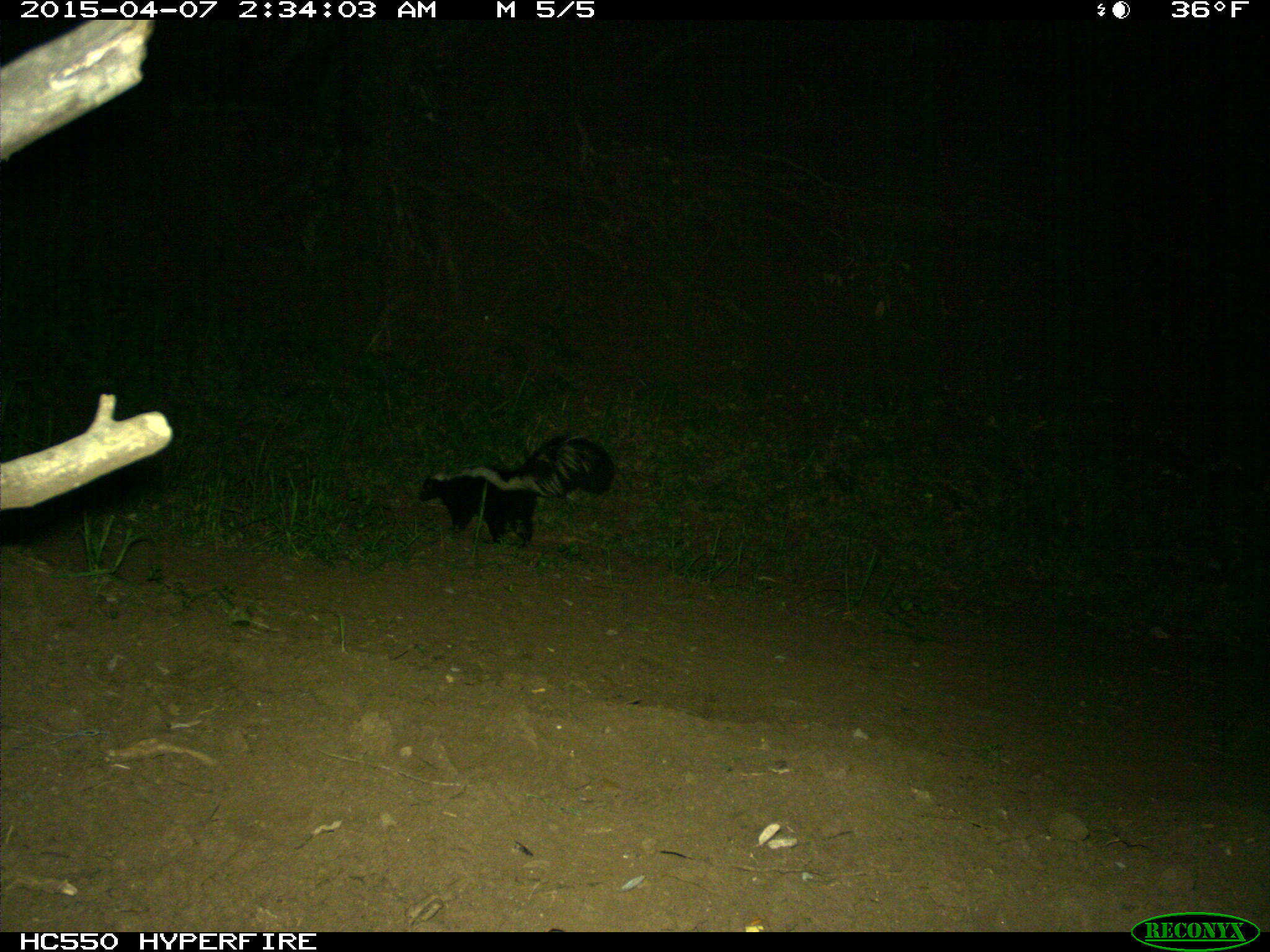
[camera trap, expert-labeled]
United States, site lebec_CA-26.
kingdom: Animalia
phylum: Chordata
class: Mammalia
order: Carnivora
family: Mephitidae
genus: Mephitis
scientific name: Mephitis mephitis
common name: striped skunk